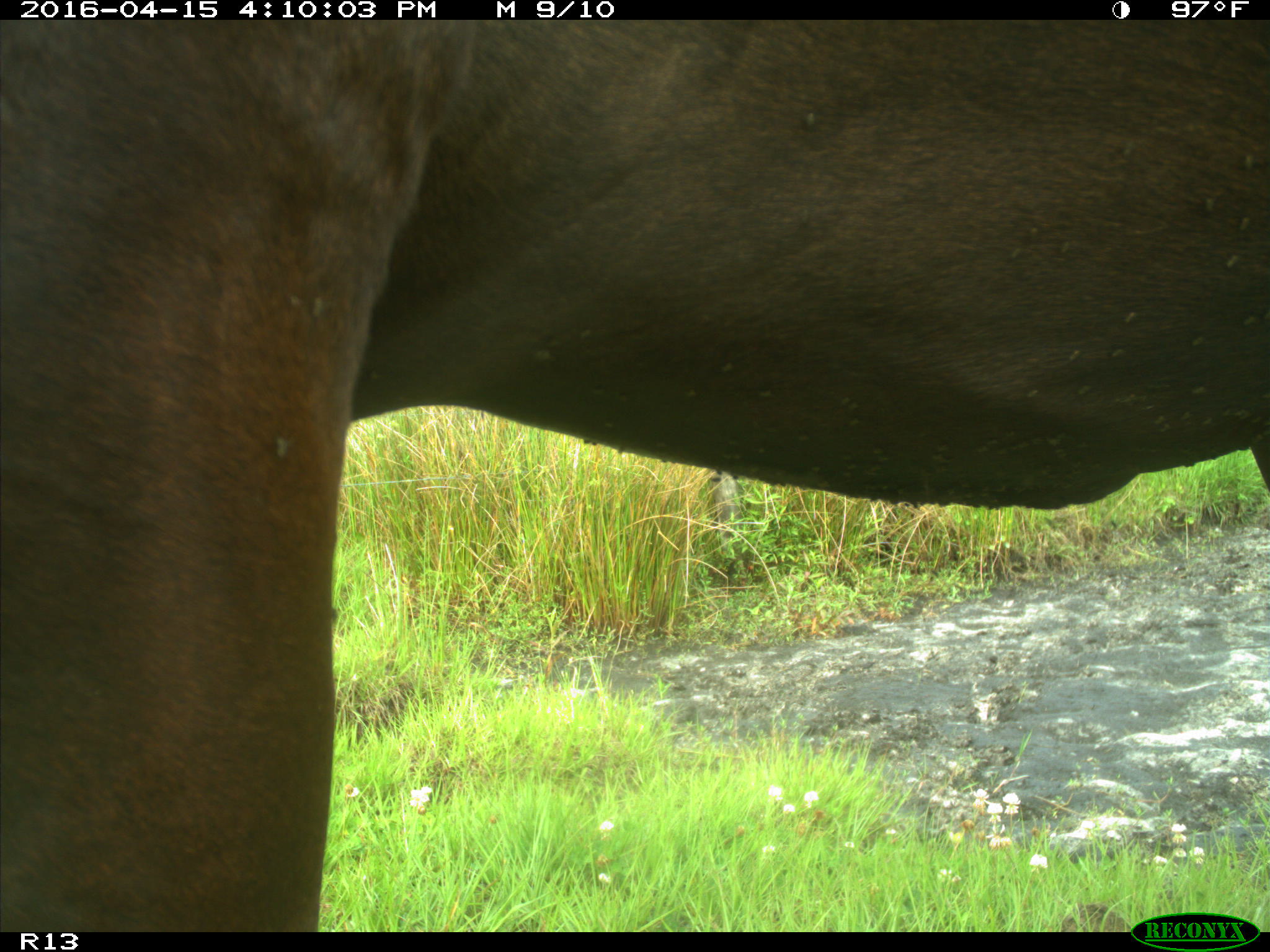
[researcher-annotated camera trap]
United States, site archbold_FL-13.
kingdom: Animalia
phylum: Chordata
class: Mammalia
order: Artiodactyla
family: Bovidae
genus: Bos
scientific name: Bos taurus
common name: domestic cow